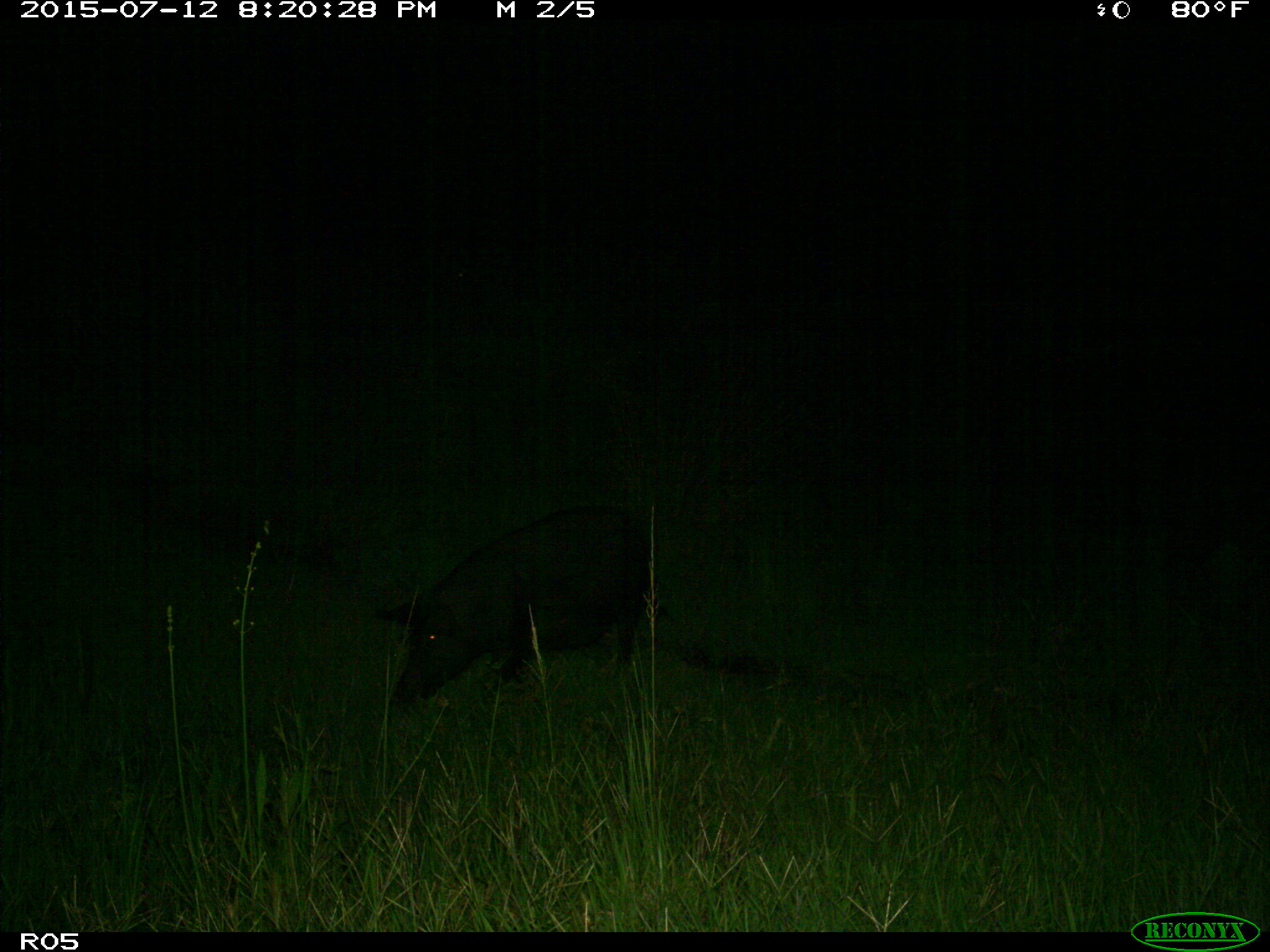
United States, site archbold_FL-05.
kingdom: Animalia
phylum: Chordata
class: Mammalia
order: Artiodactyla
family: Suidae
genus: Sus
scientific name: Sus scrofa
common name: wild boar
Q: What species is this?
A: Sus scrofa (wild boar).